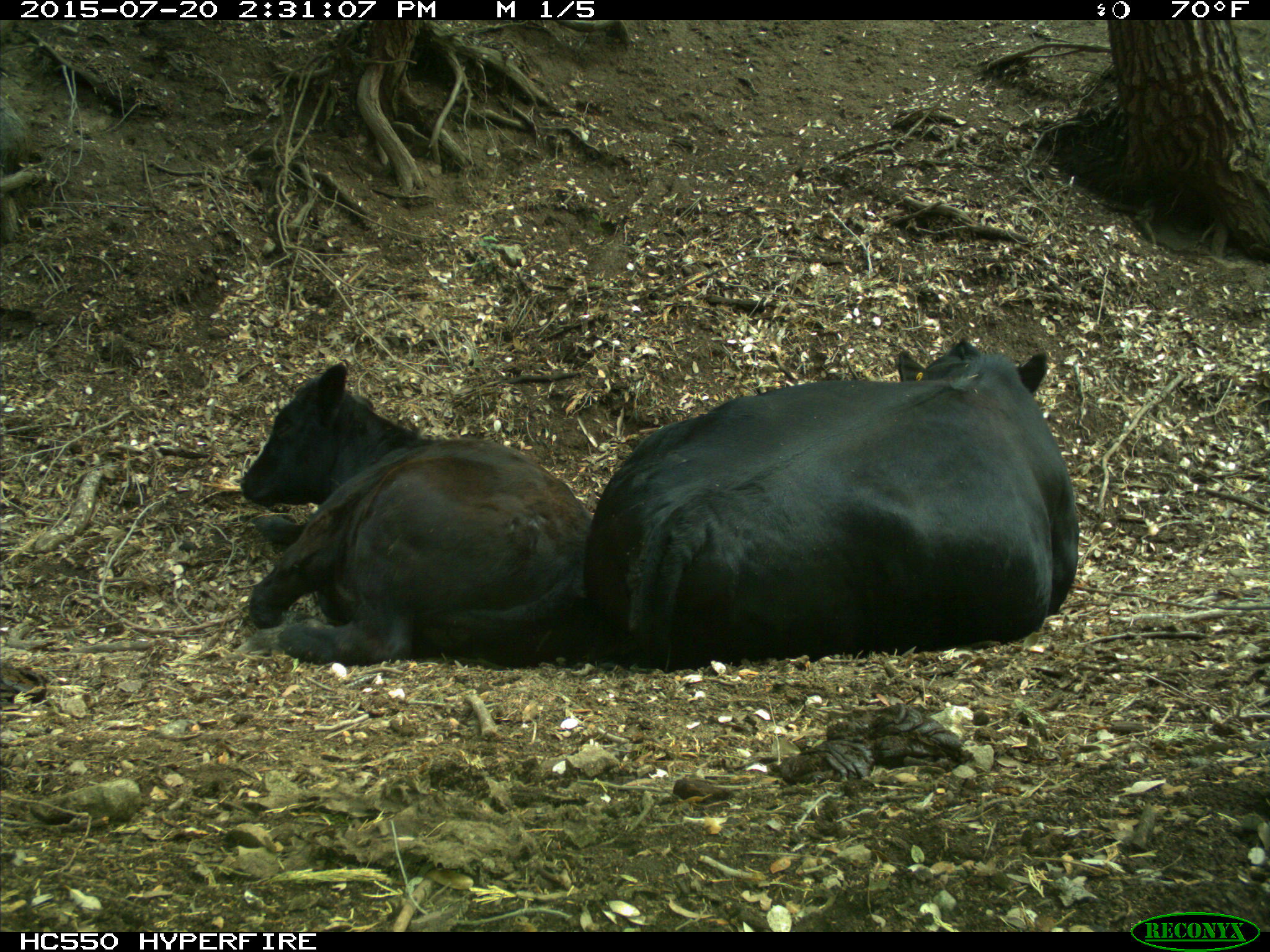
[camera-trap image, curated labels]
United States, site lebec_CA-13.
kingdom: Animalia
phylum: Chordata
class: Mammalia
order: Artiodactyla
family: Bovidae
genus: Bos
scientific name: Bos taurus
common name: domestic cow